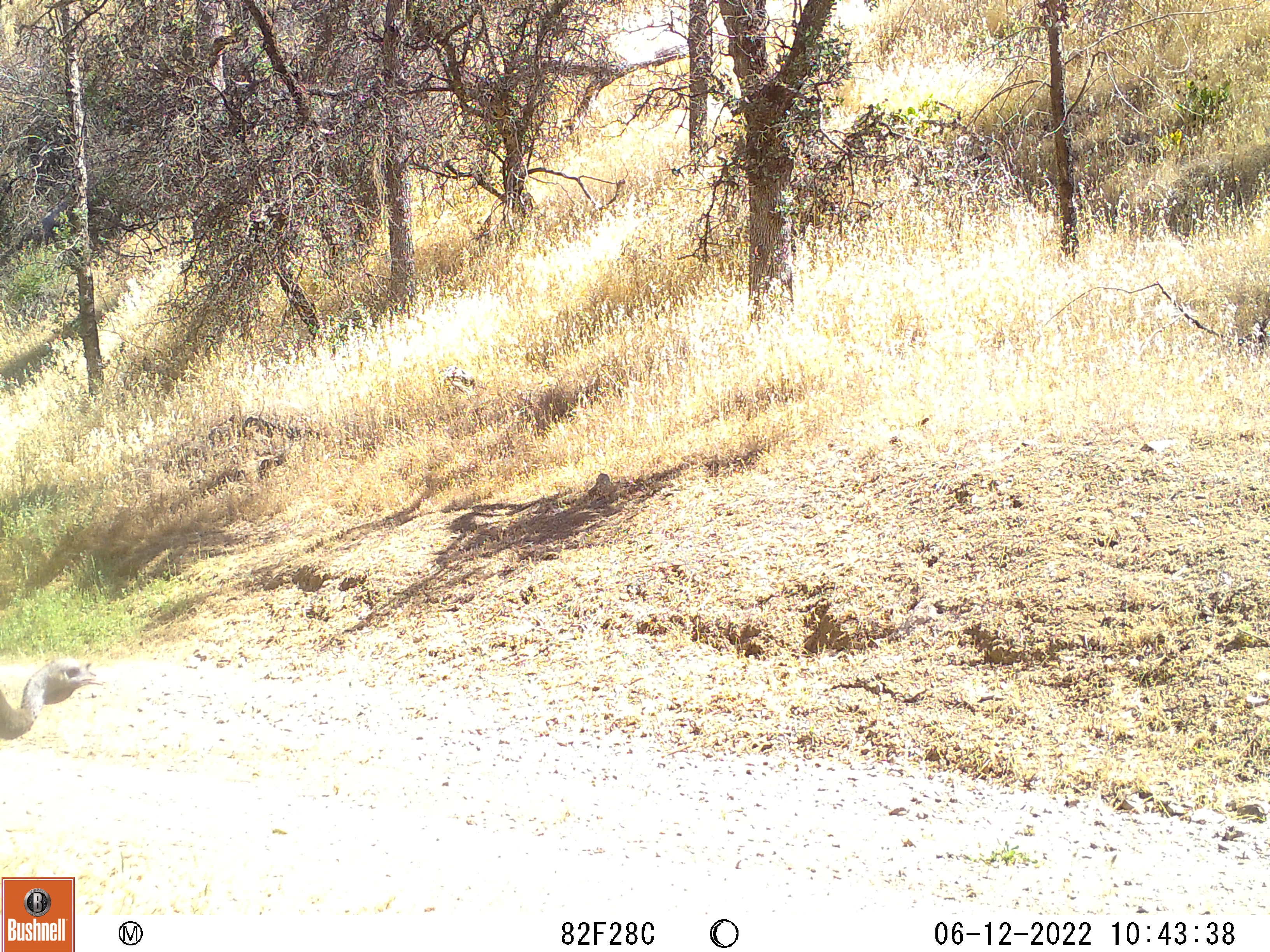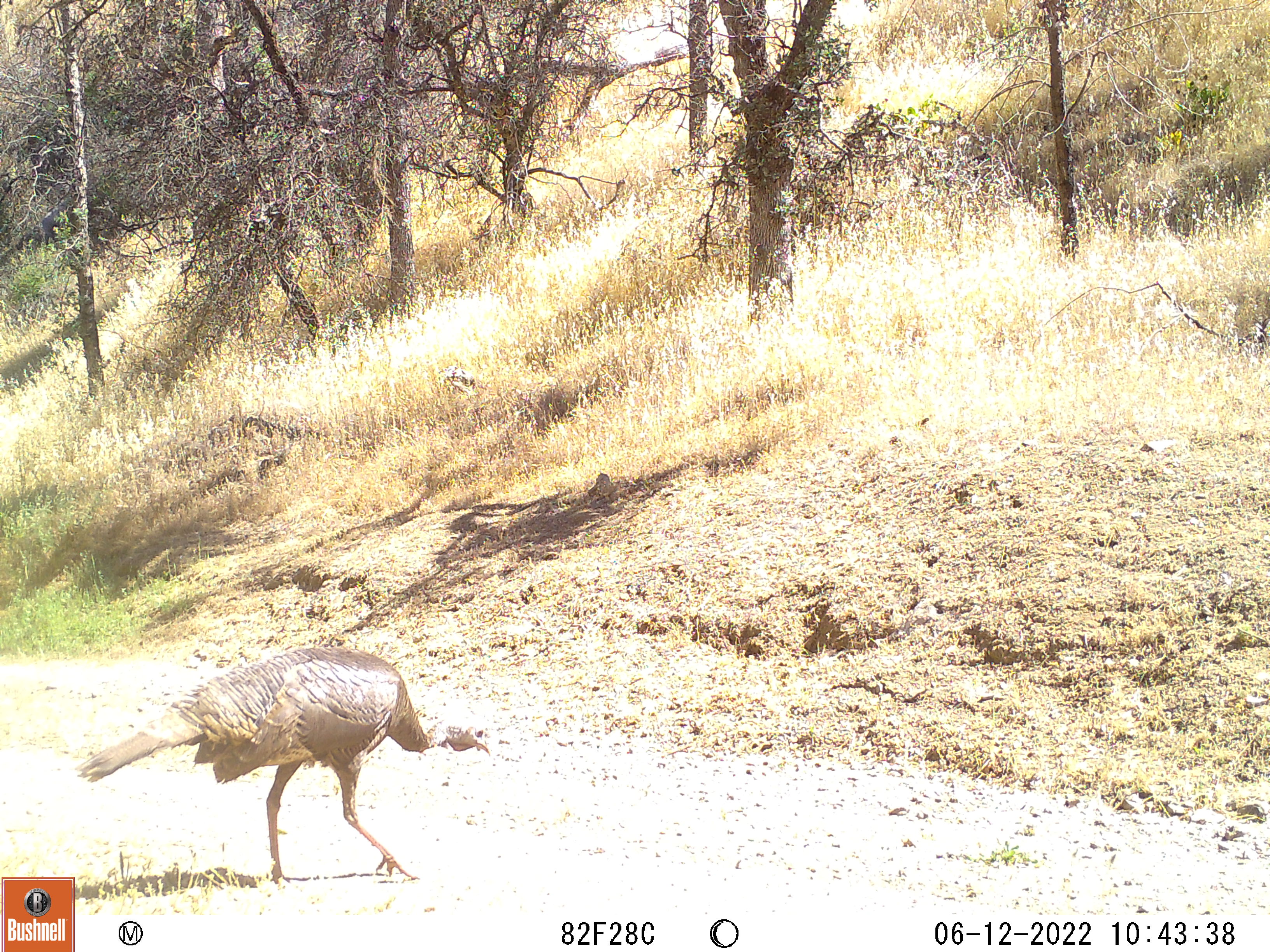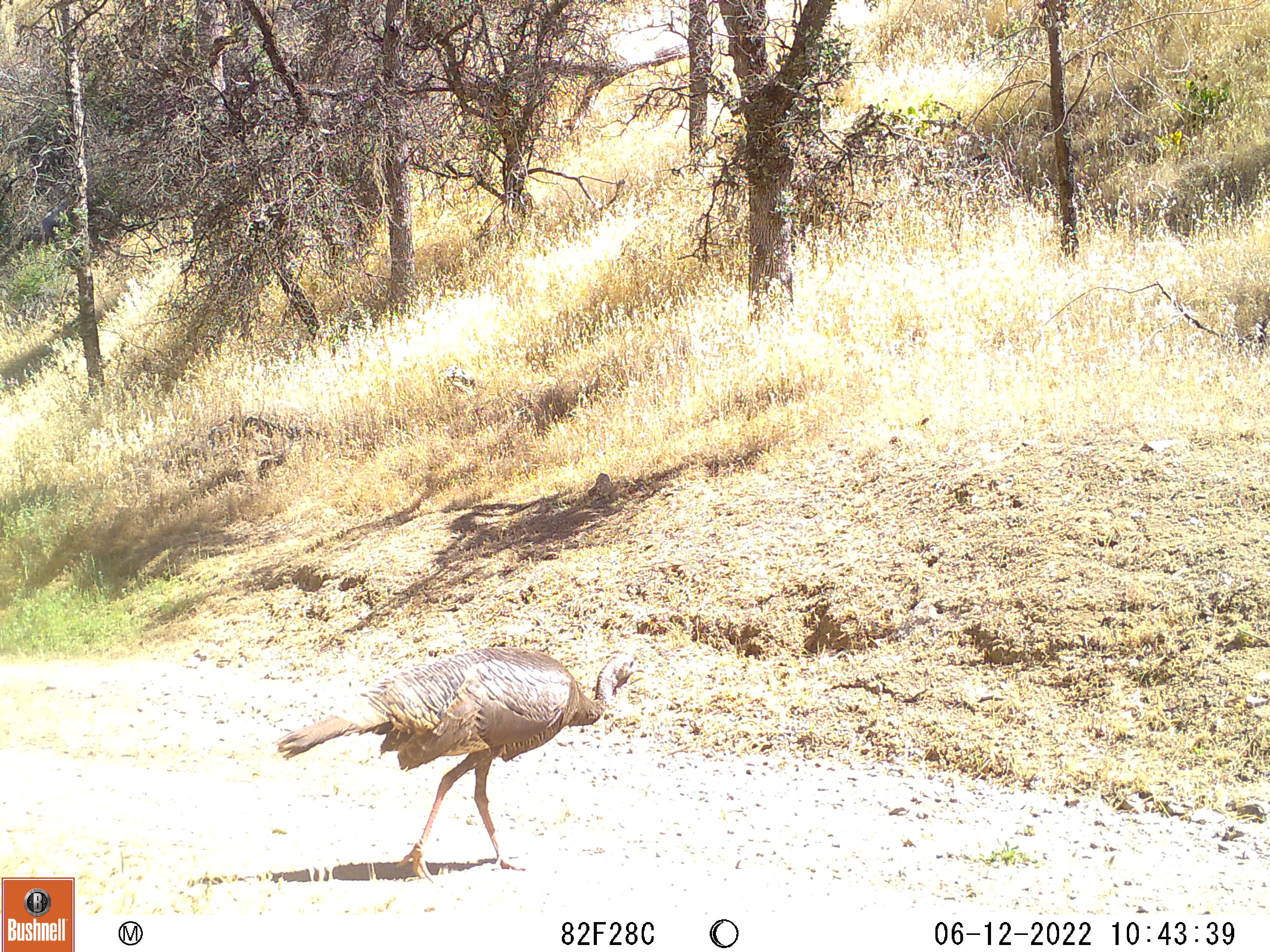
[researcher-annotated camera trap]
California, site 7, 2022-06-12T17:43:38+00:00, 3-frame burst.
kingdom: Animalia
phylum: Chordata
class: Aves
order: Galliformes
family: Phasianidae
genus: Meleagris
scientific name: Meleagris gallopavo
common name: turkey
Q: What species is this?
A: Turkey (Meleagris gallopavo).